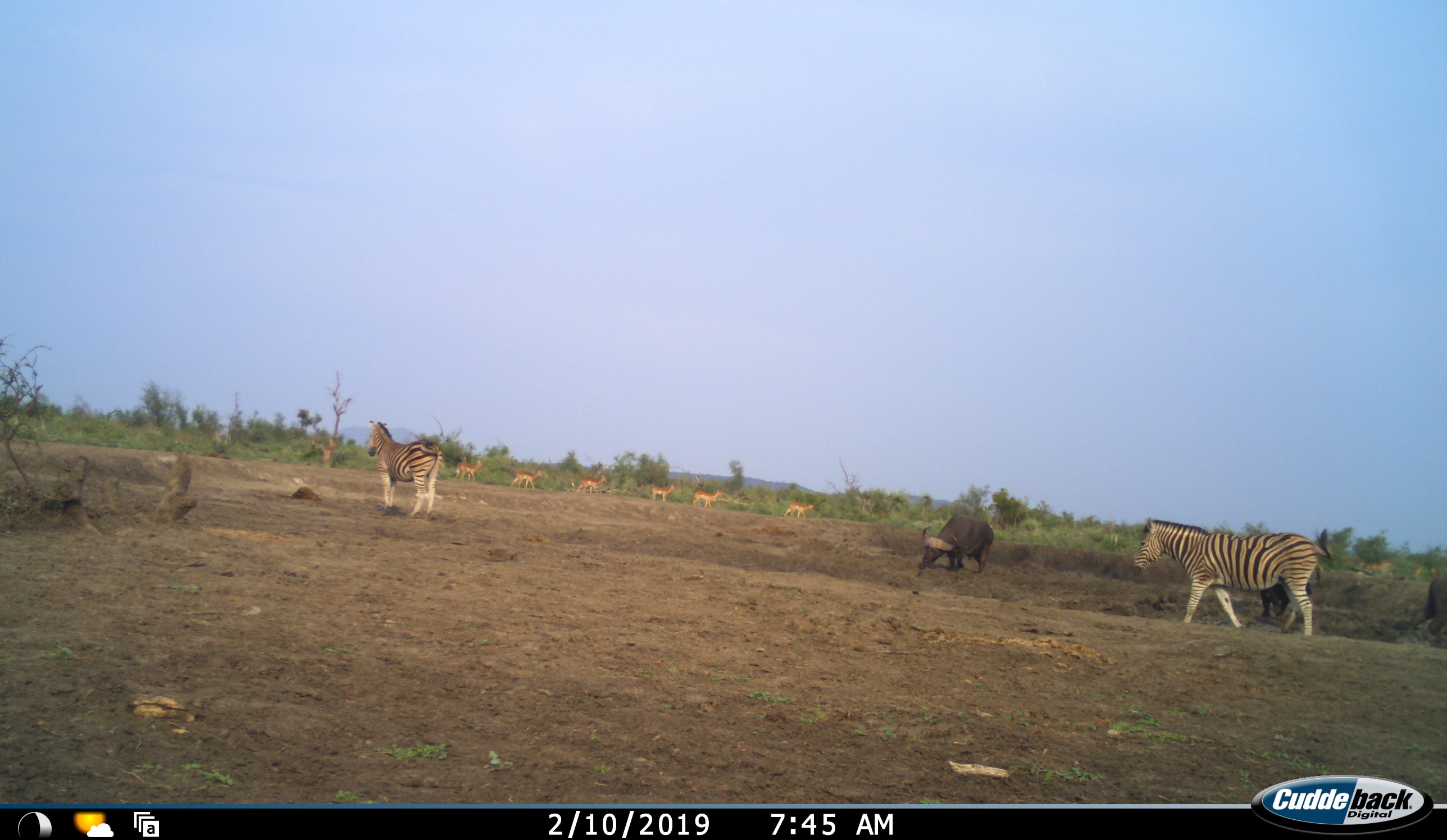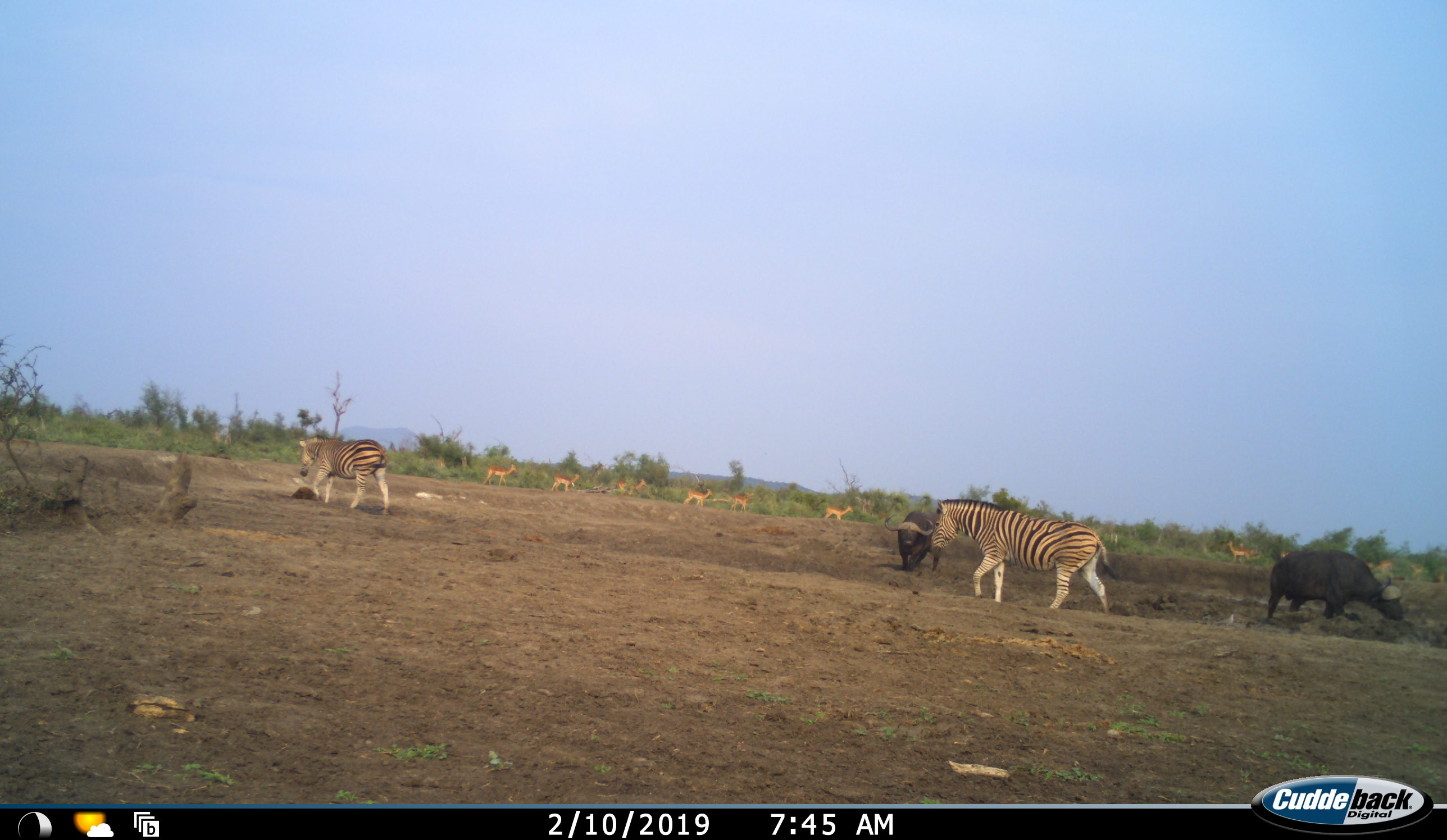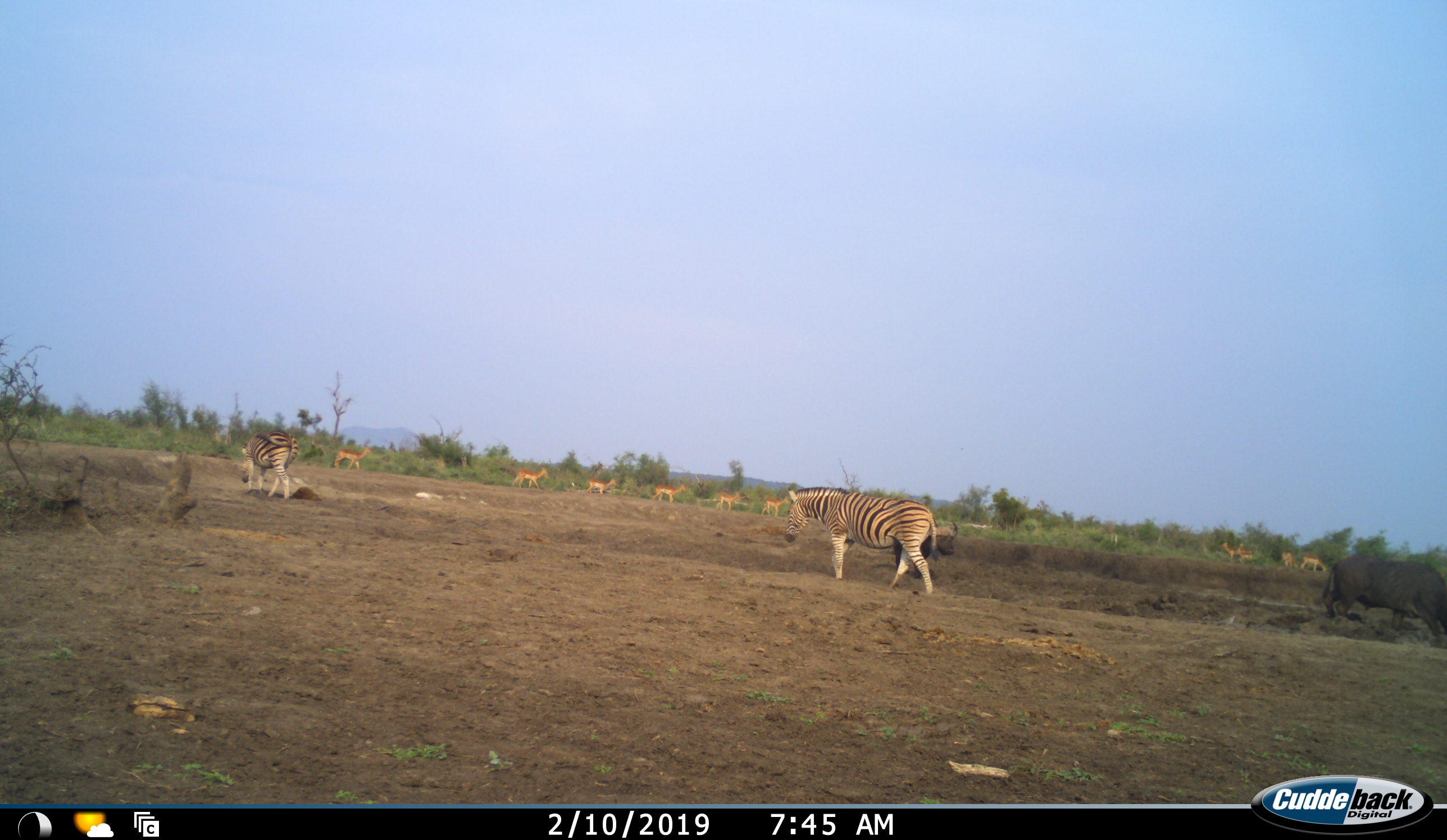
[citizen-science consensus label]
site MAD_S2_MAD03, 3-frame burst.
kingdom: Animalia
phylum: Chordata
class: Mammalia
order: Artiodactyla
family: Bovidae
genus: Syncerus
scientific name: Syncerus caffer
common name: african buffalo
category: buffalo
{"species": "buffalo (african buffalo) (Syncerus caffer)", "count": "3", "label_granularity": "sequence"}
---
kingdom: Animalia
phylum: Chordata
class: Mammalia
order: Artiodactyla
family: Bovidae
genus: Aepyceros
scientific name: Aepyceros melampus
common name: impala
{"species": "impala (Aepyceros melampus)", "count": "7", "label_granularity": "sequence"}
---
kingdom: Animalia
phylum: Chordata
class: Mammalia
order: Perissodactyla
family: Equidae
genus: Equus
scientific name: Equus quagga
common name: plains zebra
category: zebraplains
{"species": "zebraplains (plains zebra) (Equus quagga)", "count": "2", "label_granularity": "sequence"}